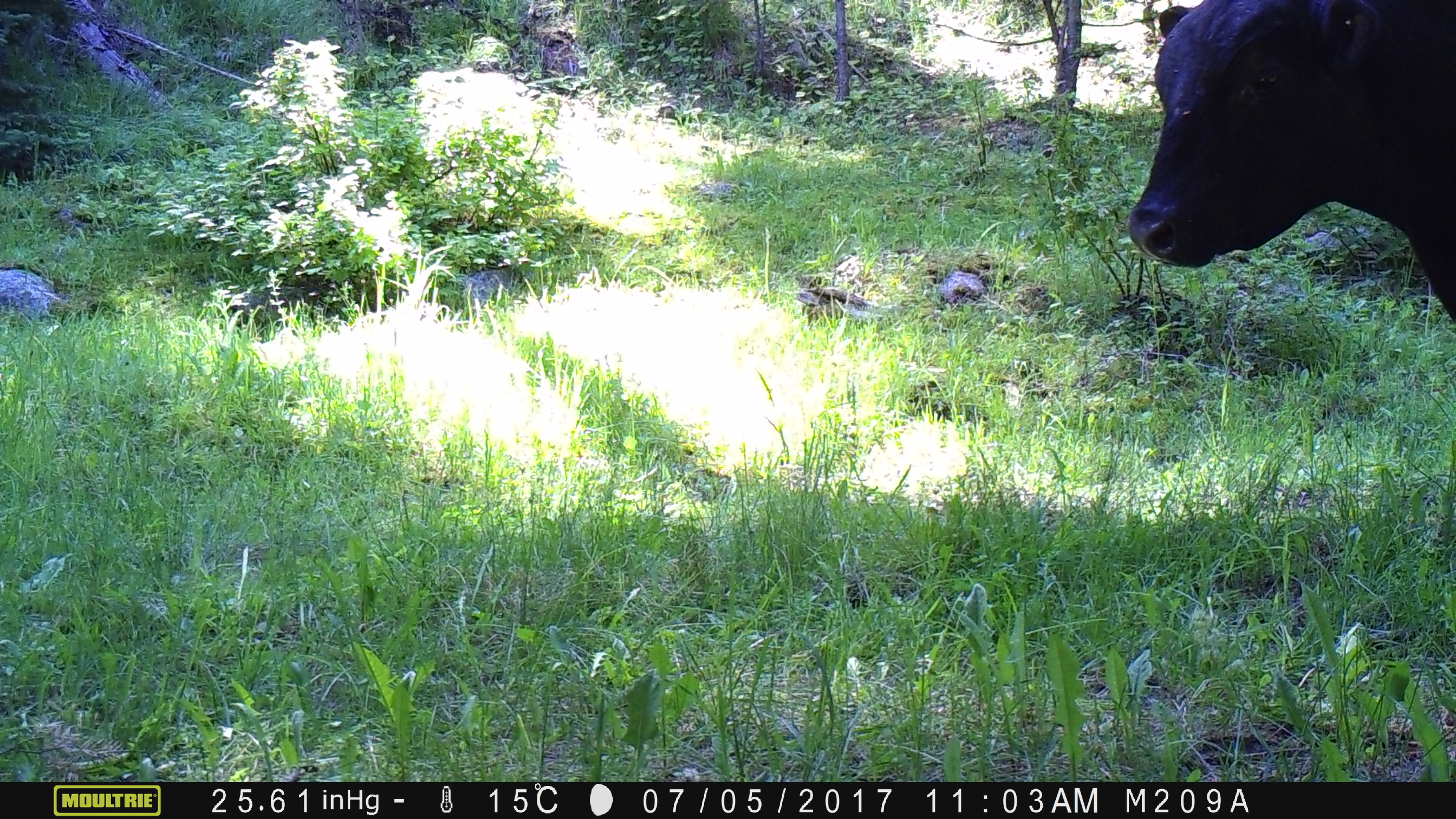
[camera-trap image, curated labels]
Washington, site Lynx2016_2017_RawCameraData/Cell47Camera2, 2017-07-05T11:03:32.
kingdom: Animalia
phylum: Chordata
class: Mammalia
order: Artiodactyla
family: Bovidae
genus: Bos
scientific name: Bos taurus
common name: domestic cattle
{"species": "domestic cattle (Bos taurus)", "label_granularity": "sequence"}